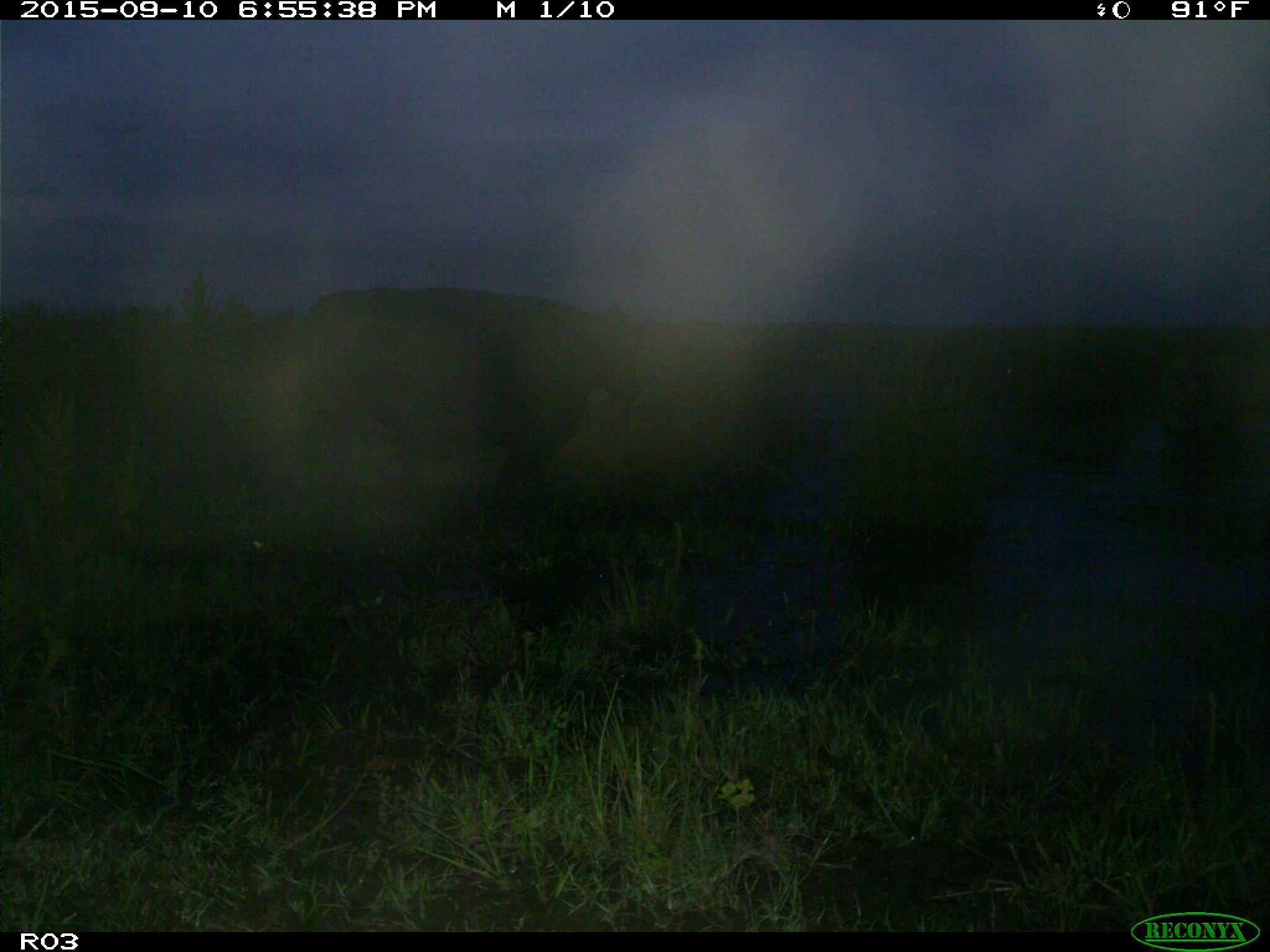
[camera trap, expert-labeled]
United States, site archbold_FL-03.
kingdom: Animalia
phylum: Chordata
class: Mammalia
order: Artiodactyla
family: Bovidae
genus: Bos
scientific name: Bos taurus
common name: domestic cow